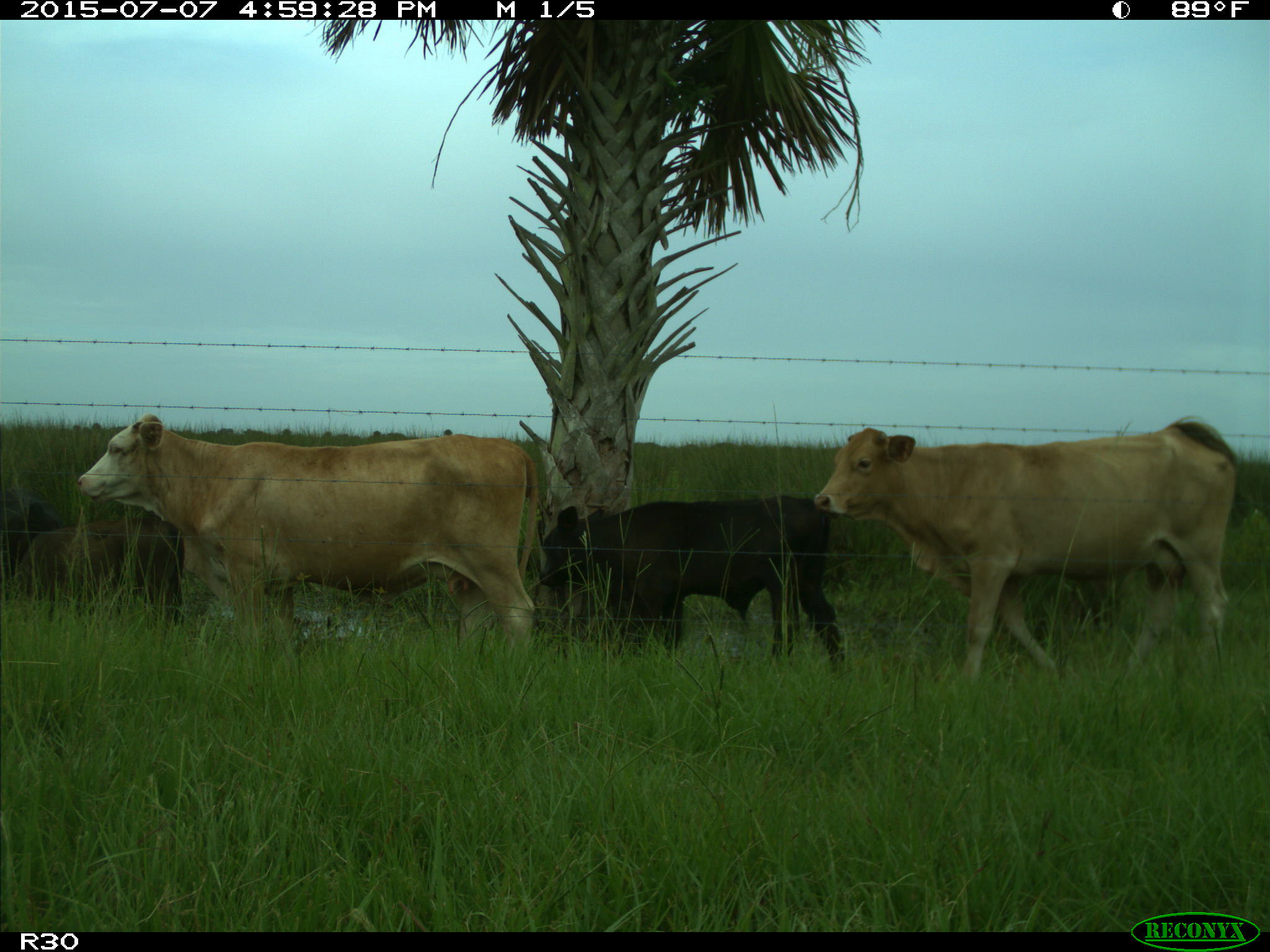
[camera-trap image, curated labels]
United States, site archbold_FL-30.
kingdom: Animalia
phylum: Chordata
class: Mammalia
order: Artiodactyla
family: Bovidae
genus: Bos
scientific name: Bos taurus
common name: domestic cow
Bos taurus (domestic cow).